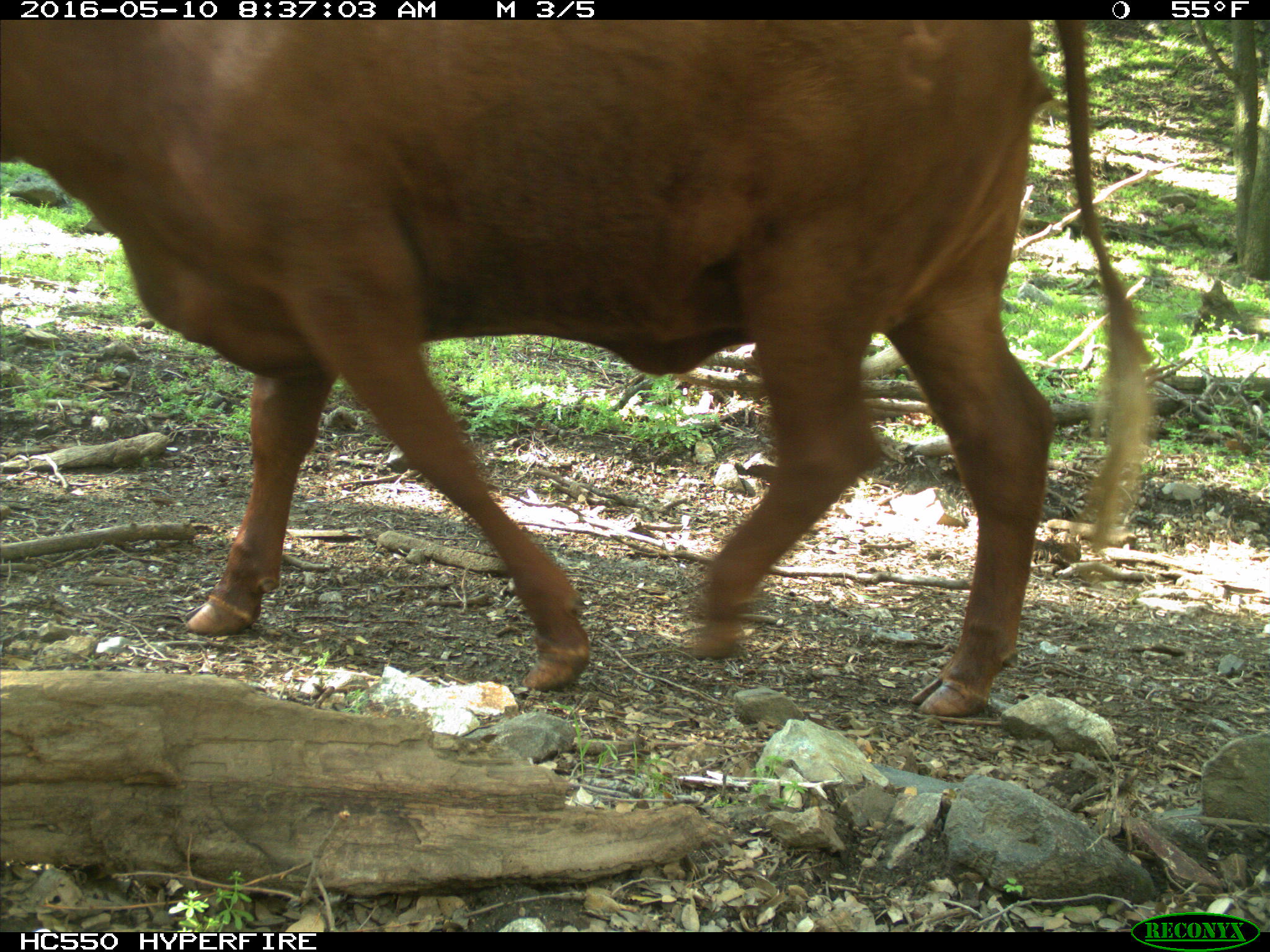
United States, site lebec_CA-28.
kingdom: Animalia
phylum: Chordata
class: Mammalia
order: Artiodactyla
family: Bovidae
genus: Bos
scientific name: Bos taurus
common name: domestic cow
Bos taurus (domestic cow).